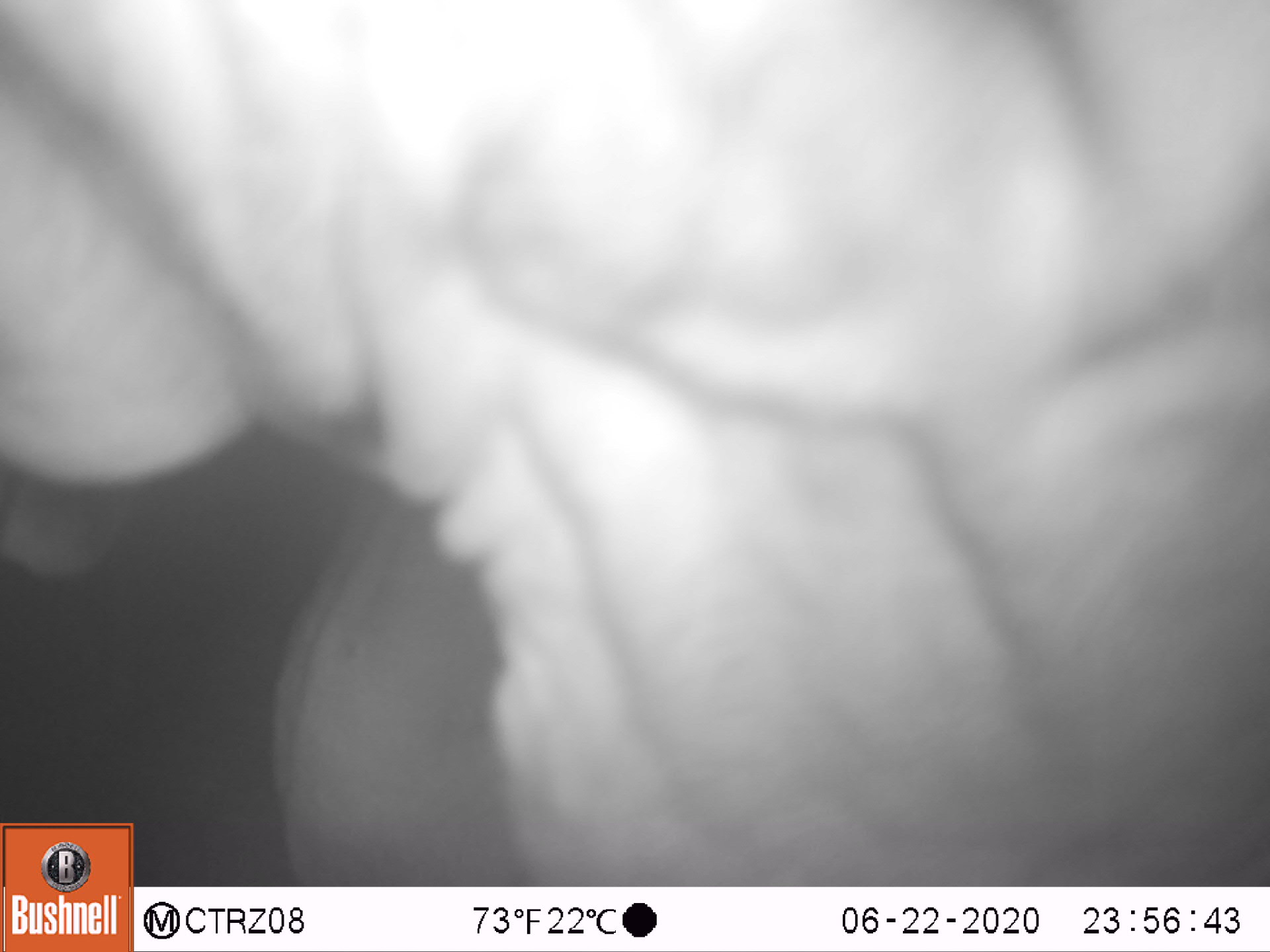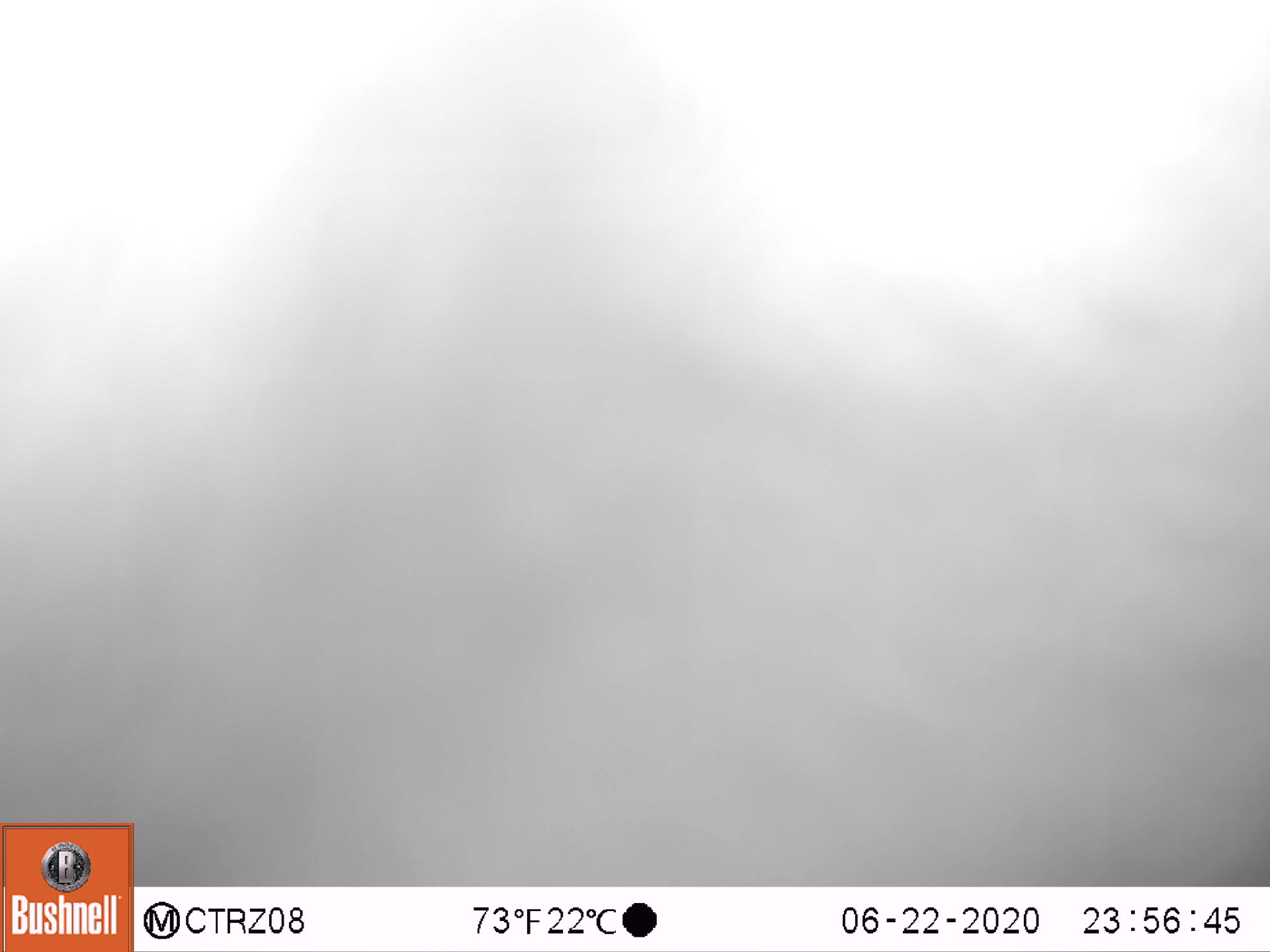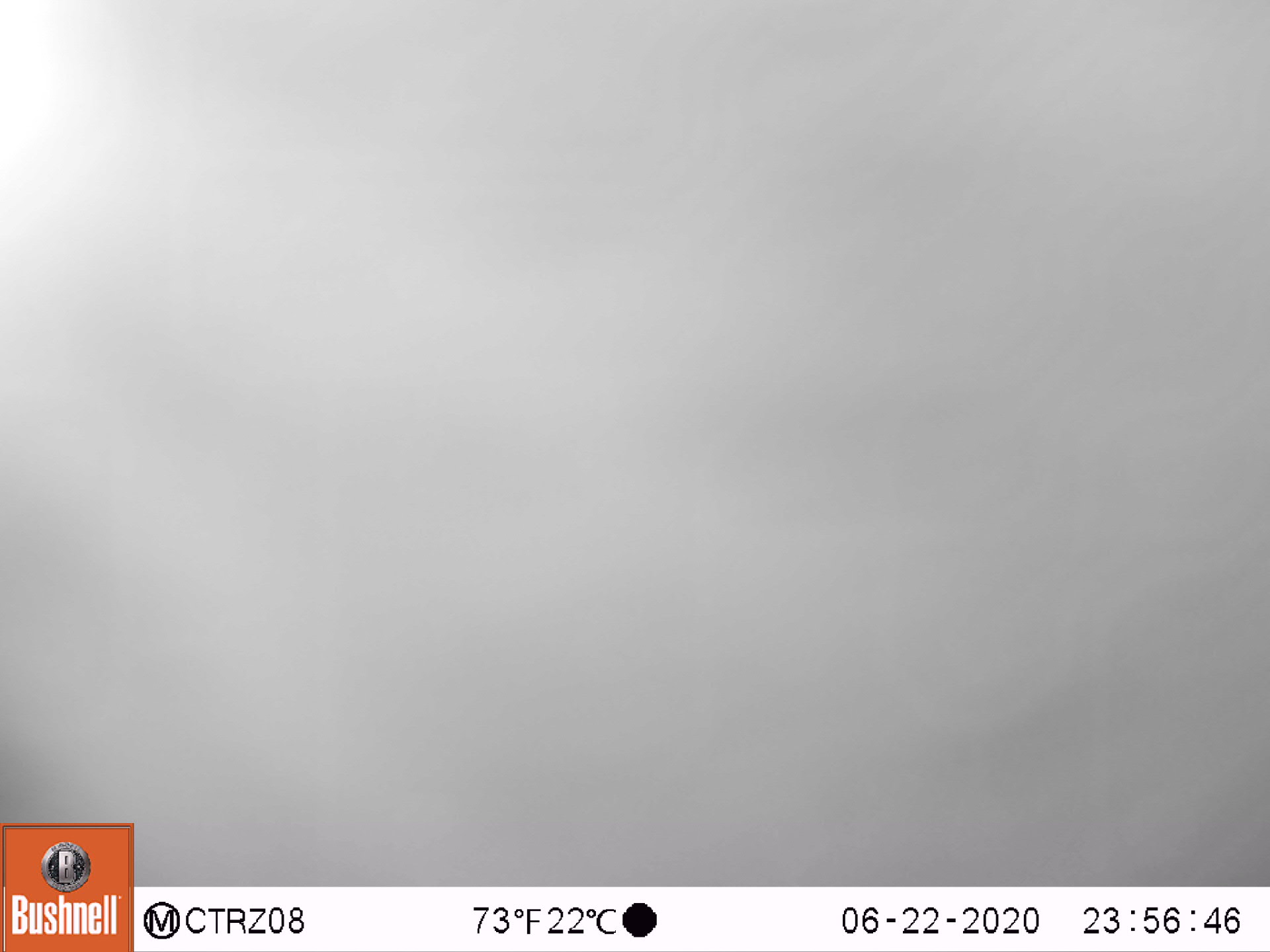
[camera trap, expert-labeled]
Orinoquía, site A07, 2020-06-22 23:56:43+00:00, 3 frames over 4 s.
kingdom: Animalia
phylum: Chordata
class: Mammalia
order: Artiodactyla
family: Bovidae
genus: Bos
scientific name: Bos taurus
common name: cow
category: cattle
Cattle (cow) (Bos taurus).